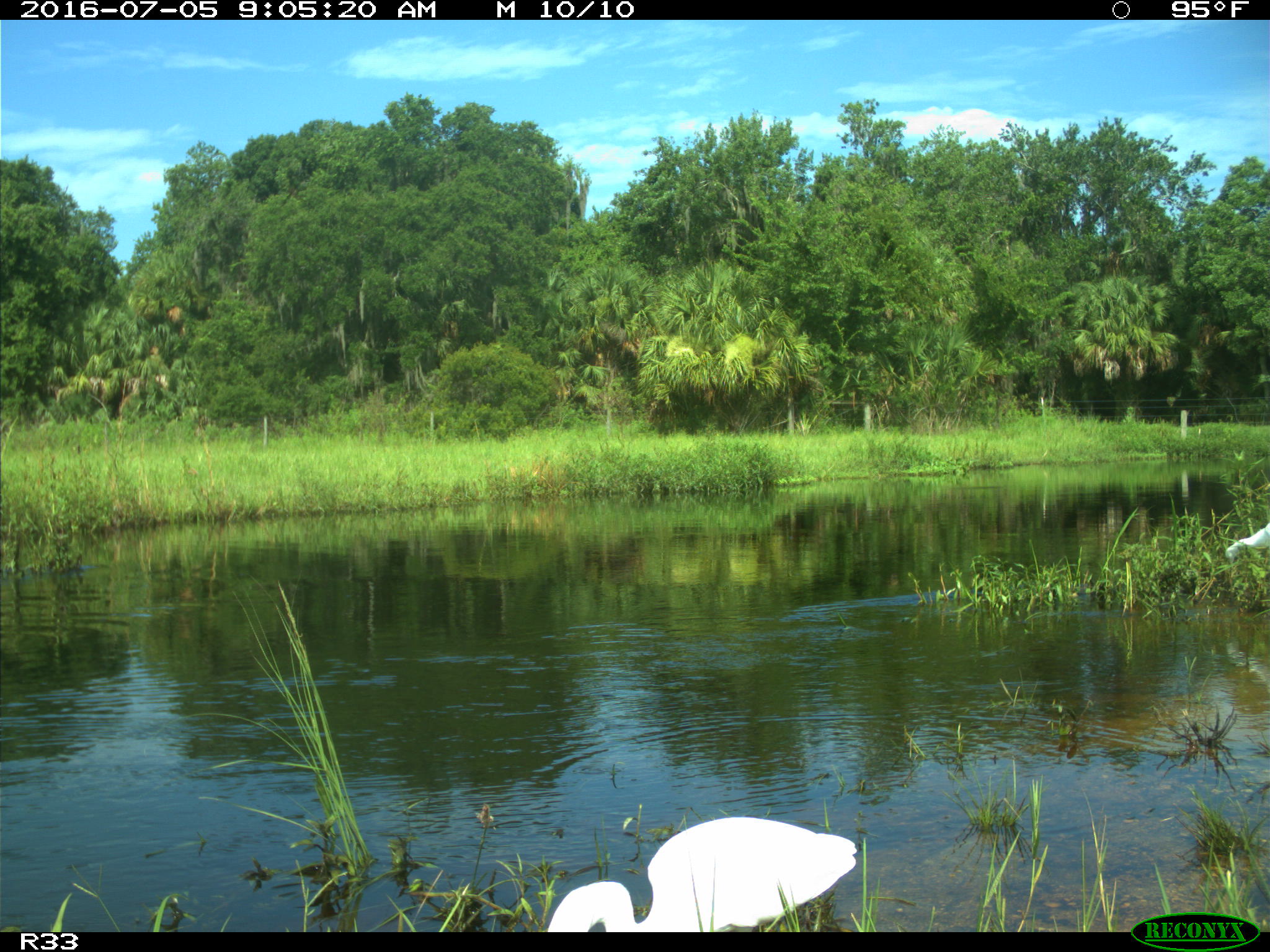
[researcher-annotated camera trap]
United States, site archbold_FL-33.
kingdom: Animalia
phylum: Chordata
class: Aves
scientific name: Aves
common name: birds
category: unidentified bird